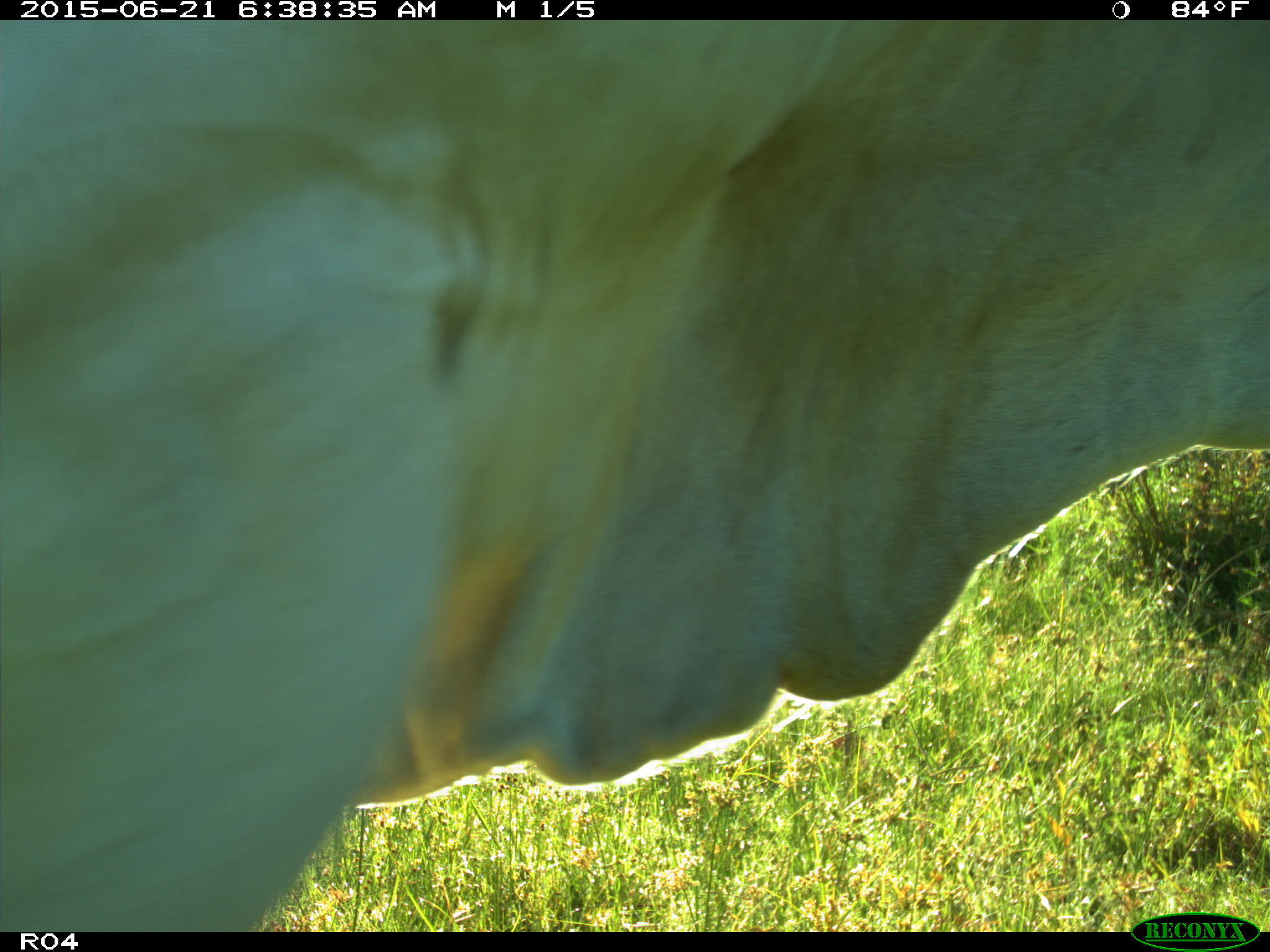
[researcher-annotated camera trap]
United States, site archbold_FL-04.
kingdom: Animalia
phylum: Chordata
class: Mammalia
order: Artiodactyla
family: Bovidae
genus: Bos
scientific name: Bos taurus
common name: domestic cow